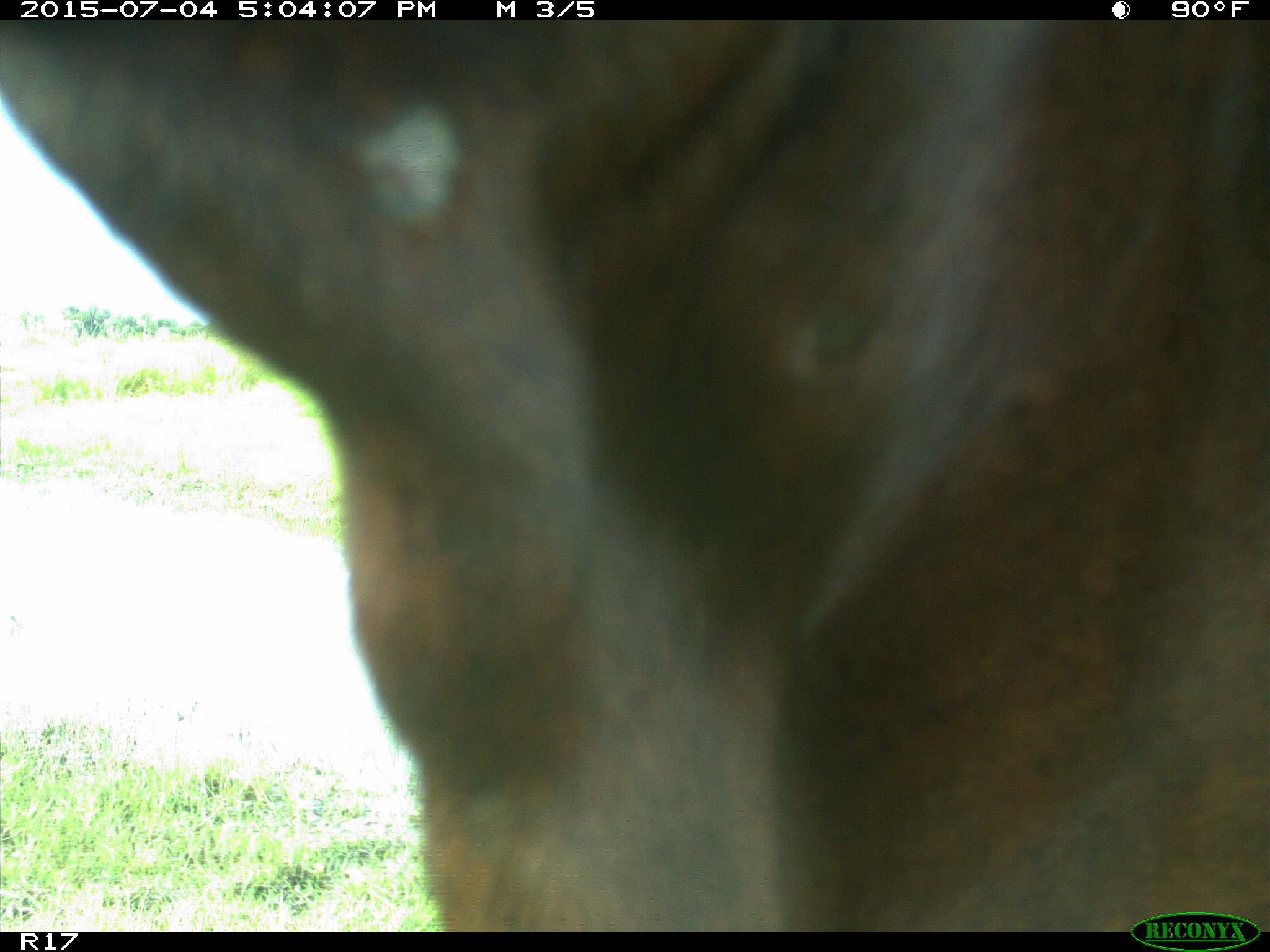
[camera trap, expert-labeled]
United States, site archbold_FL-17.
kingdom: Animalia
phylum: Chordata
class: Mammalia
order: Artiodactyla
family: Bovidae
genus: Bos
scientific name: Bos taurus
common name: domestic cow